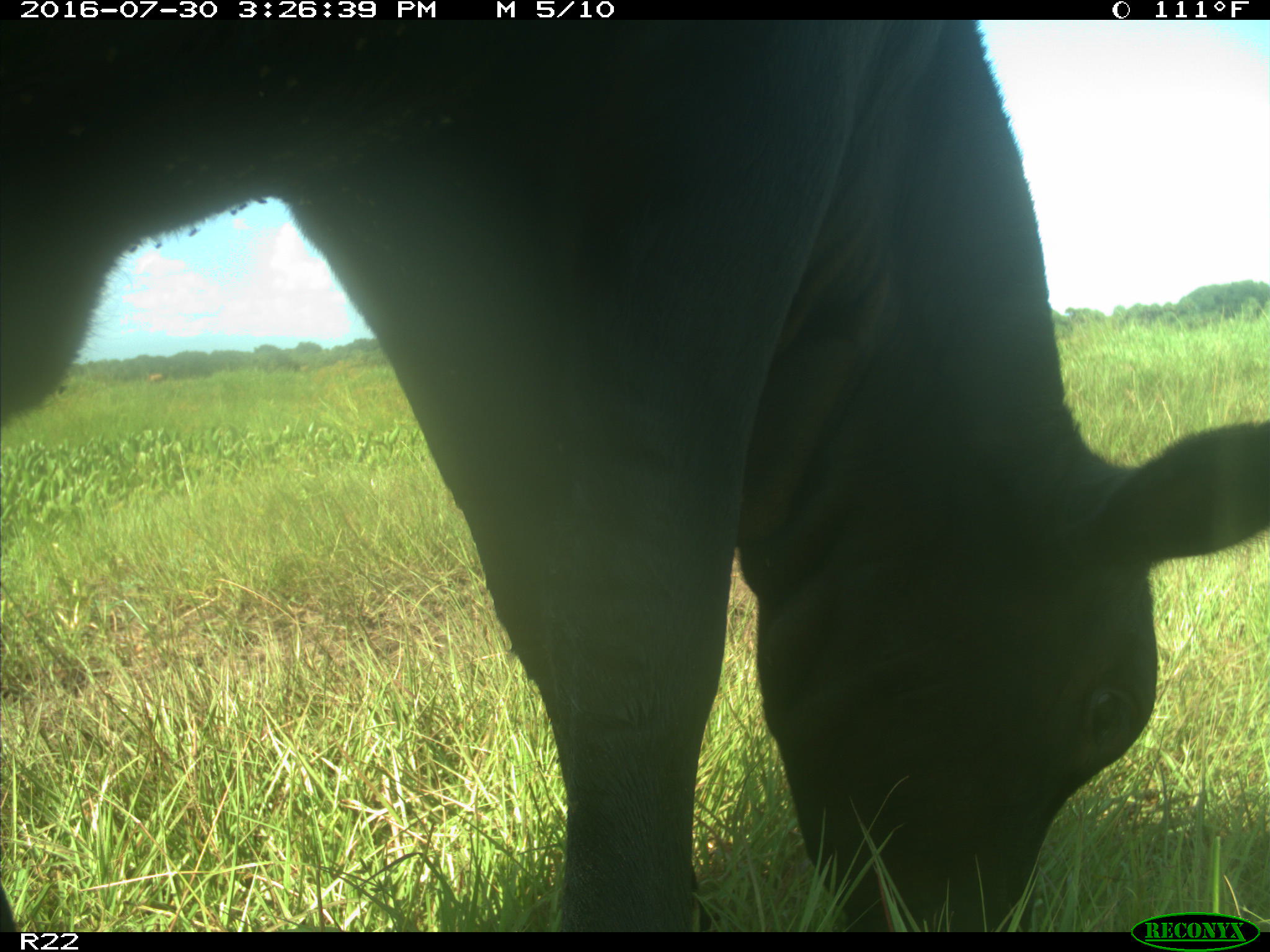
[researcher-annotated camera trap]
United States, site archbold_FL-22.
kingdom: Animalia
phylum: Chordata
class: Mammalia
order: Artiodactyla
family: Bovidae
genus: Bos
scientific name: Bos taurus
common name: domestic cow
Bos taurus (domestic cow).